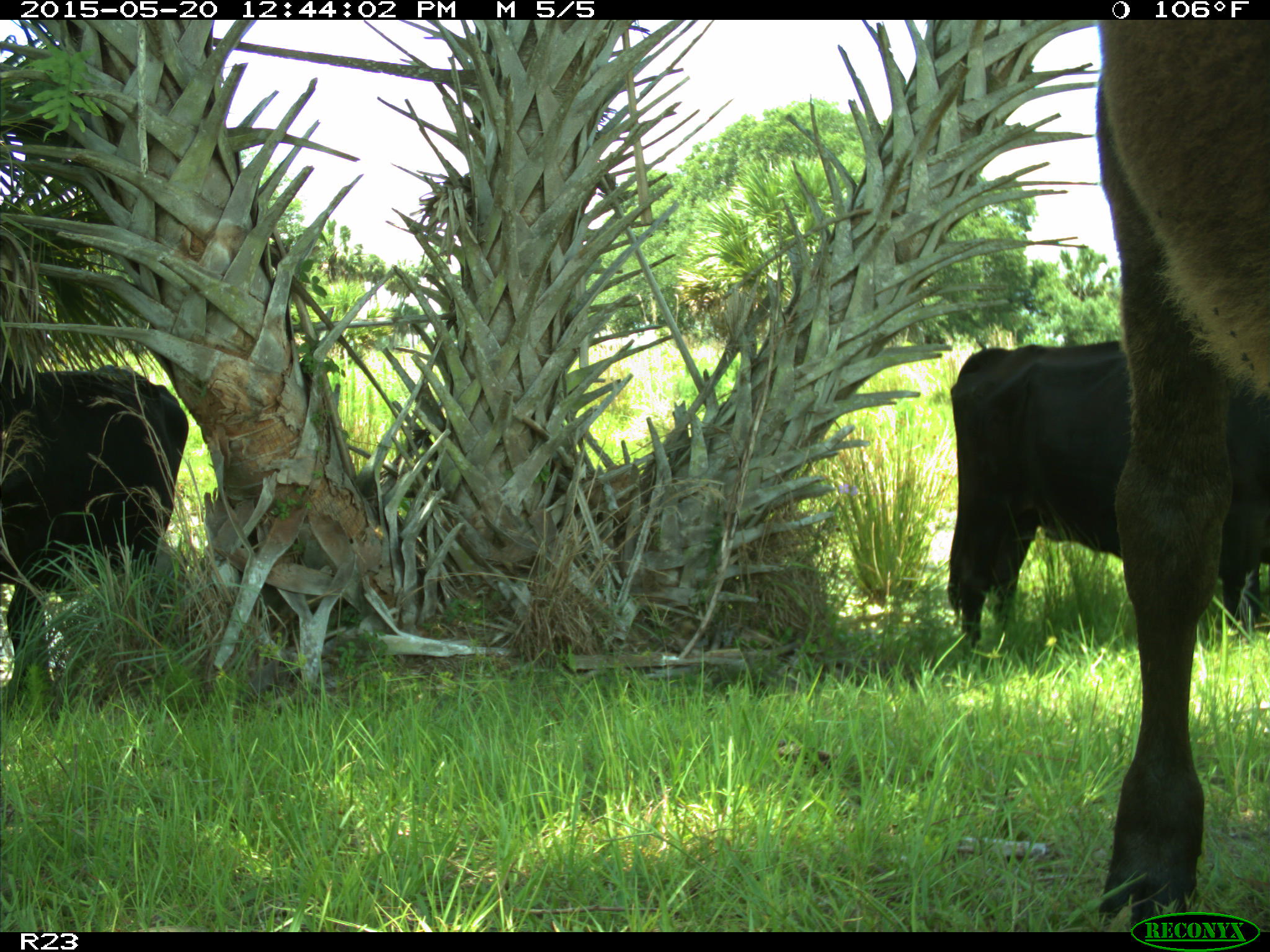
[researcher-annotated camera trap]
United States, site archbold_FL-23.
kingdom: Animalia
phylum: Chordata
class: Mammalia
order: Artiodactyla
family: Bovidae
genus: Bos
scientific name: Bos taurus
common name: domestic cow